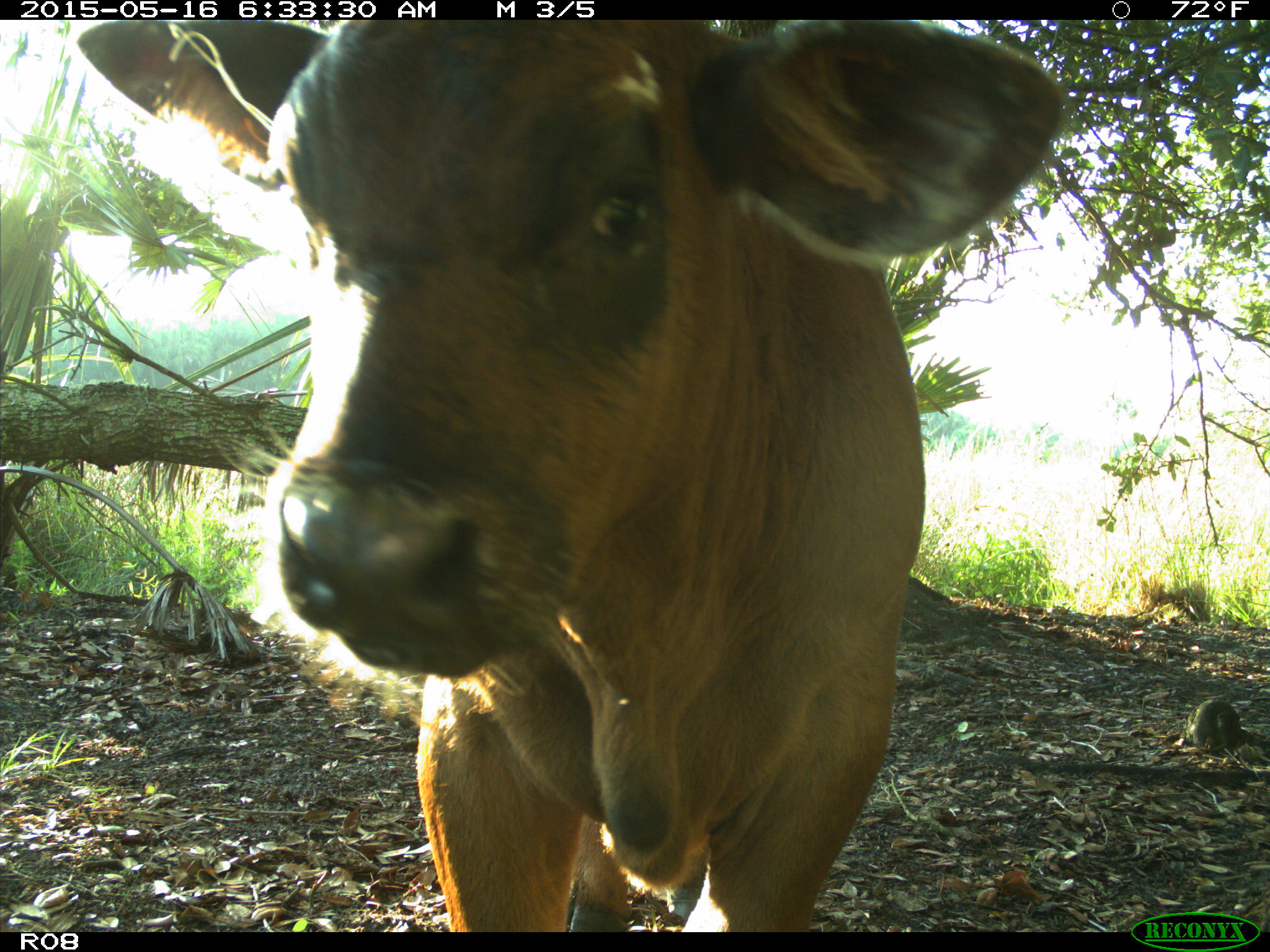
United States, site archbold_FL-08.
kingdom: Animalia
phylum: Chordata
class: Mammalia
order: Artiodactyla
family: Bovidae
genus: Bos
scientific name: Bos taurus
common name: domestic cow